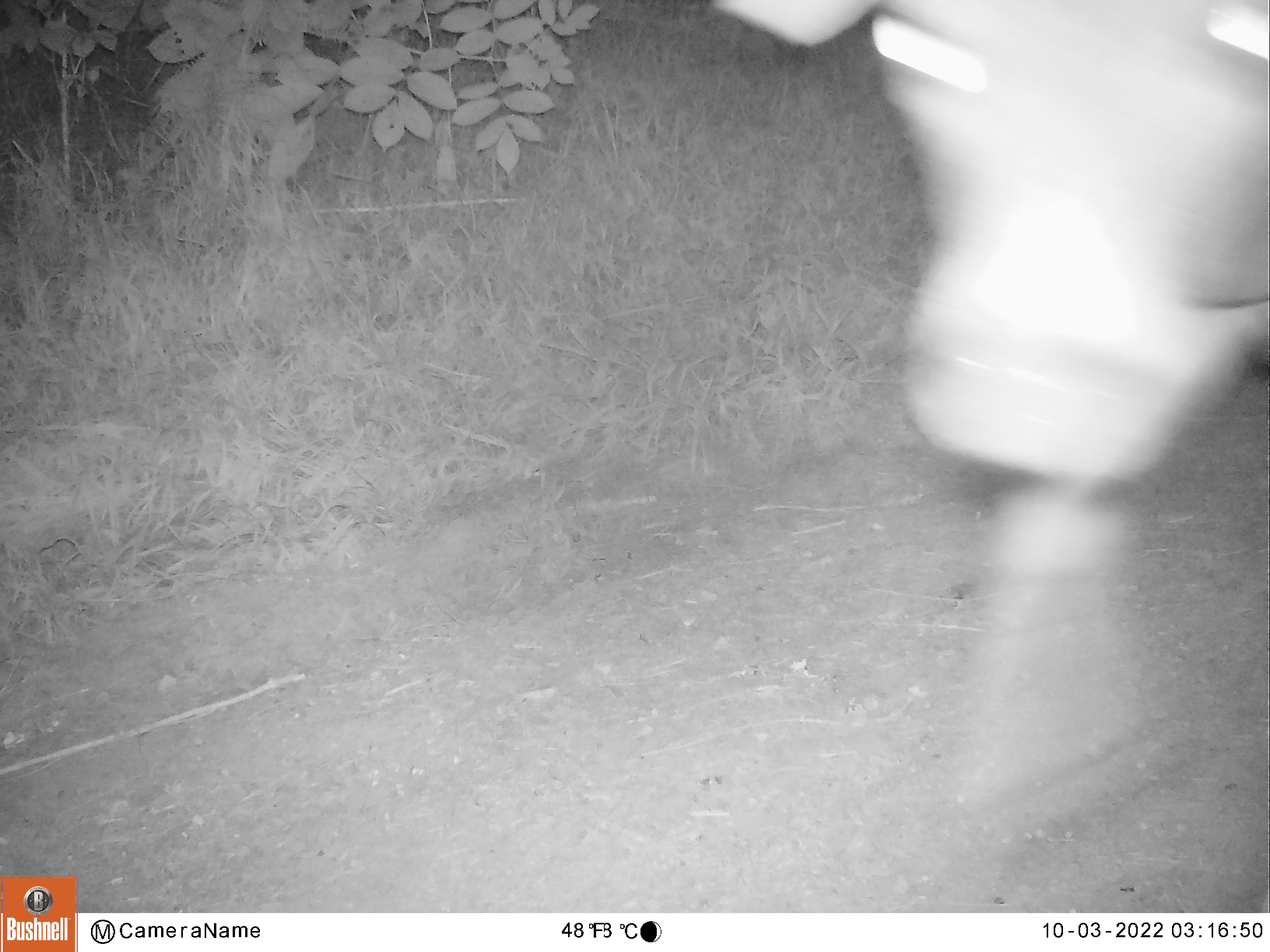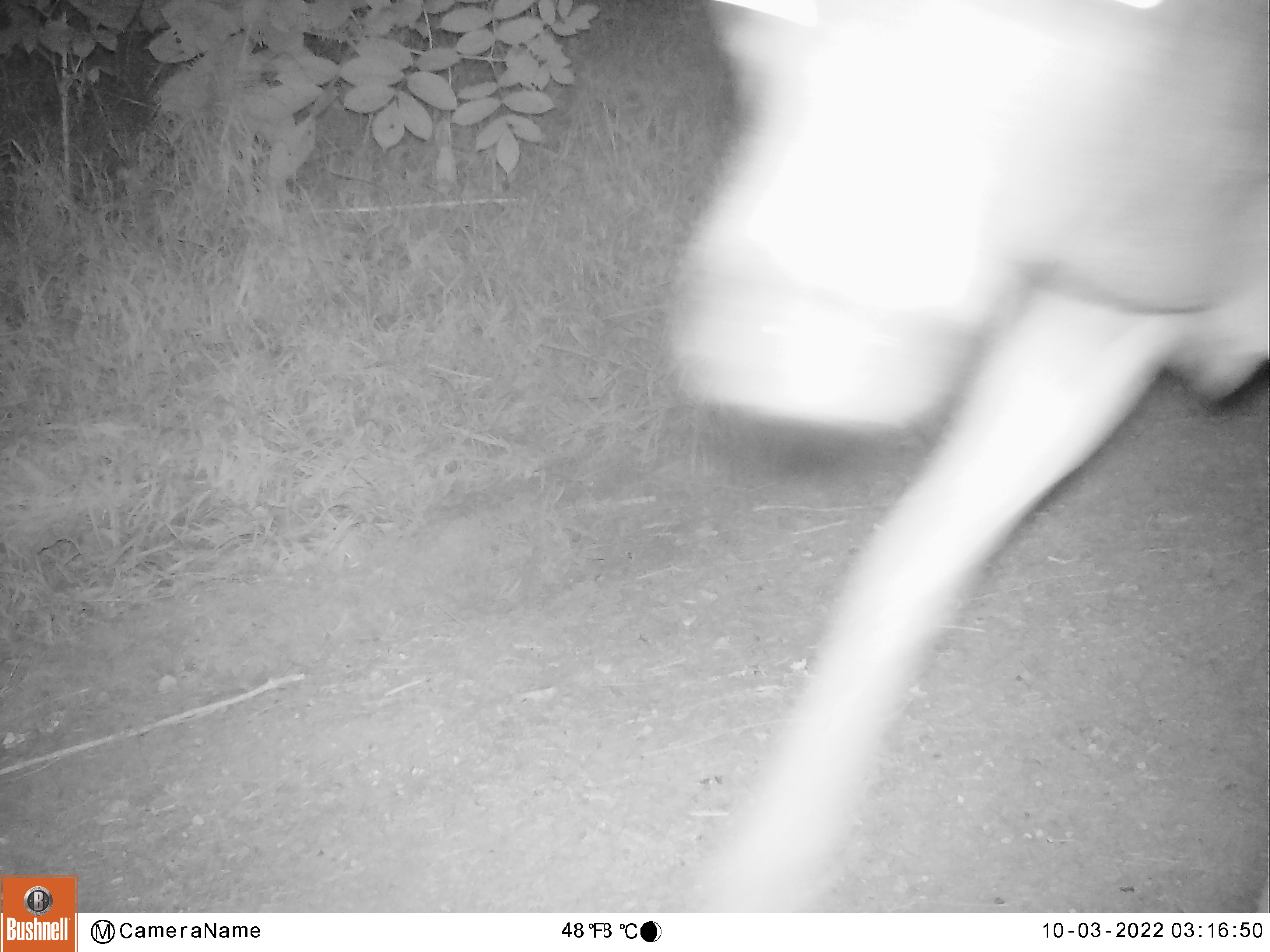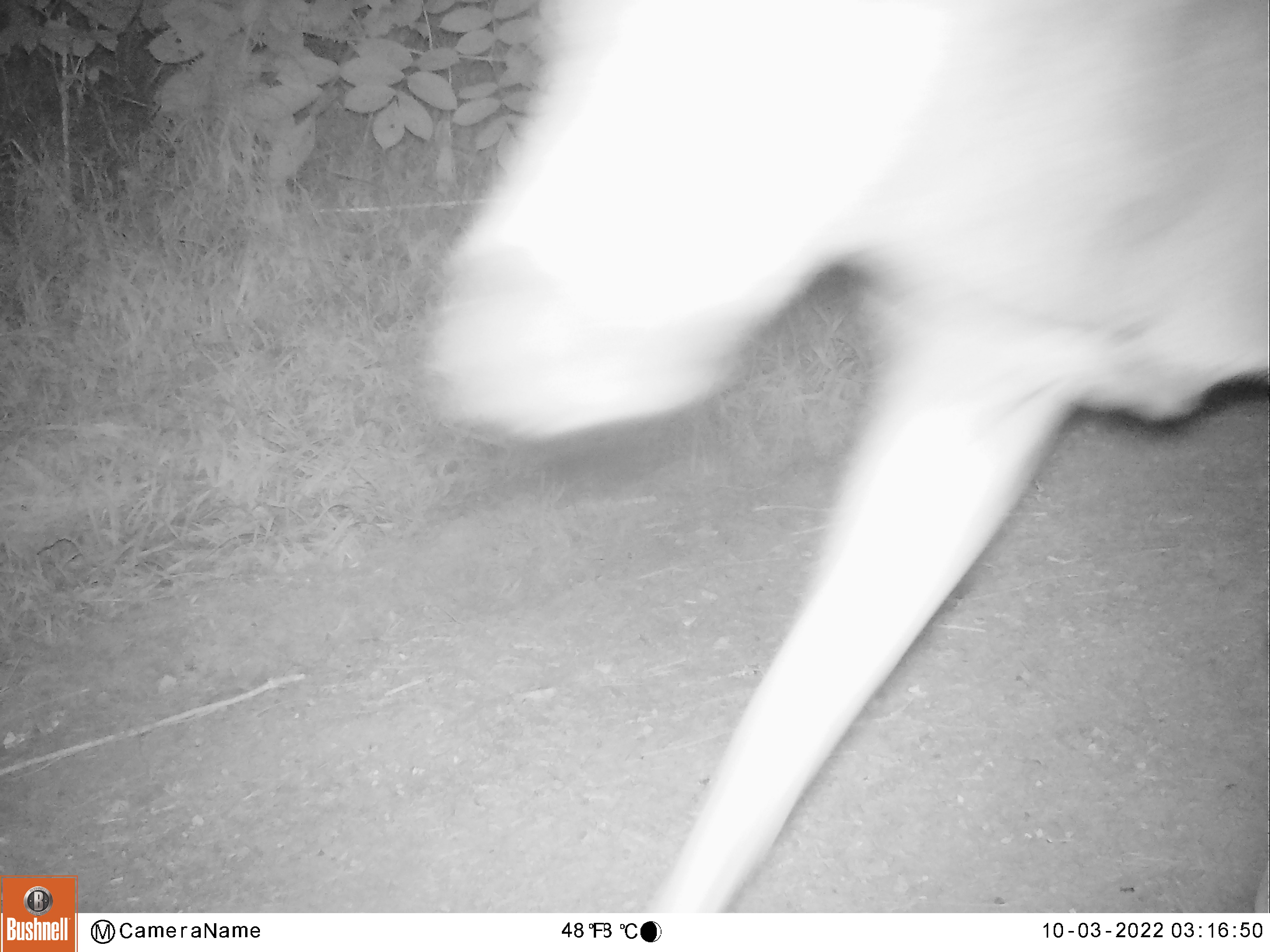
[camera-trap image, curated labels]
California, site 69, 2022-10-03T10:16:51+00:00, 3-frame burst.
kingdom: Animalia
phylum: Chordata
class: Mammalia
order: Artiodactyla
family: Cervidae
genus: Odocoileus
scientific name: Odocoileus hemionus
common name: mule deer